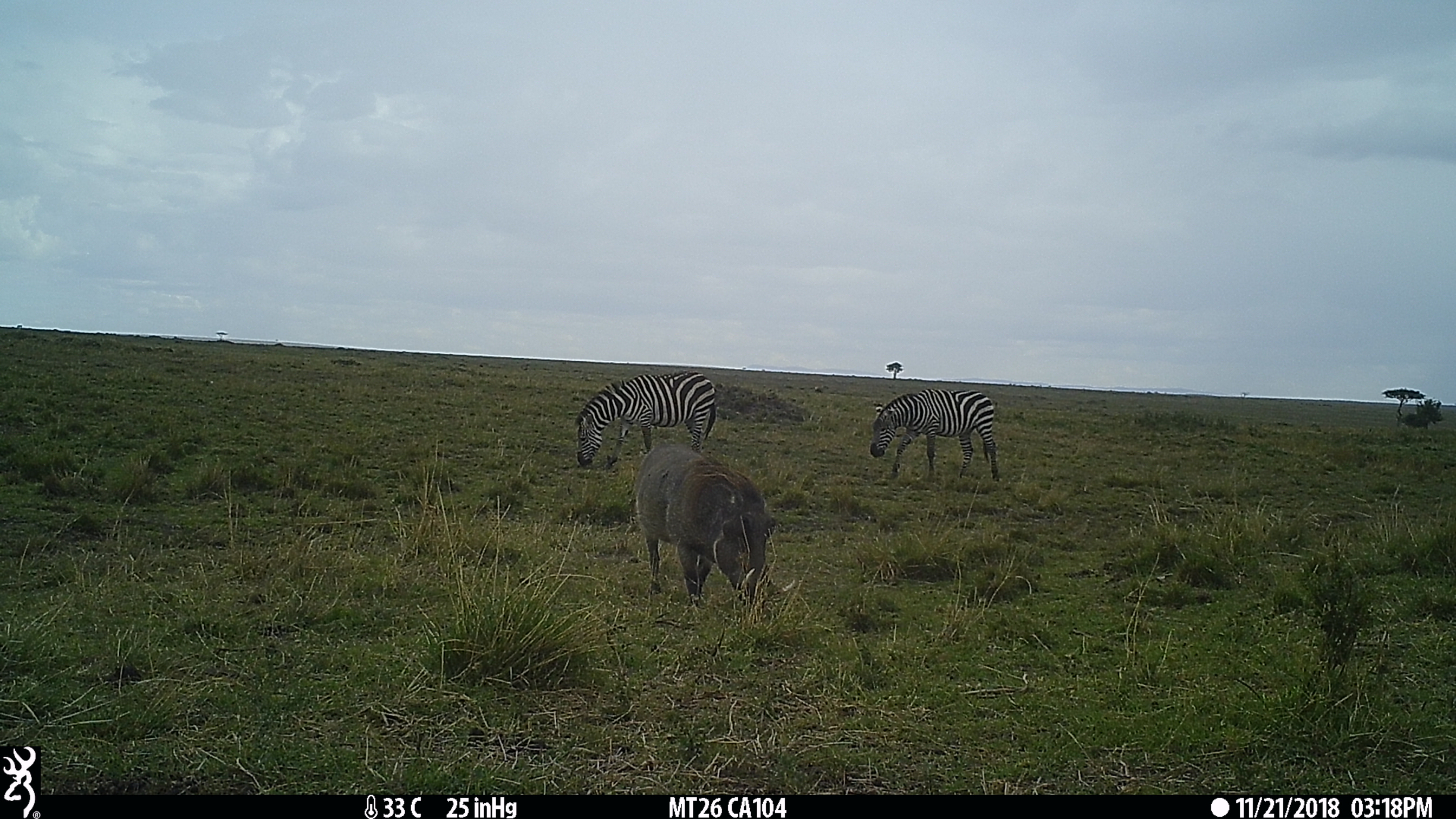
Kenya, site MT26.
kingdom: Animalia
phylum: Chordata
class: Mammalia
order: Perissodactyla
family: Equidae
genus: Equus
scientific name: Equus quagga burchellii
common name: burchell's zebra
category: zebra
Zebra (burchell's zebra) (Equus quagga burchellii).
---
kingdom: Animalia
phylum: Chordata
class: Mammalia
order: Artiodactyla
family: Suidae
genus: Phacochoerus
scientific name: Phacochoerus africanus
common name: common warthog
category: warthog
Warthog (common warthog) (Phacochoerus africanus).